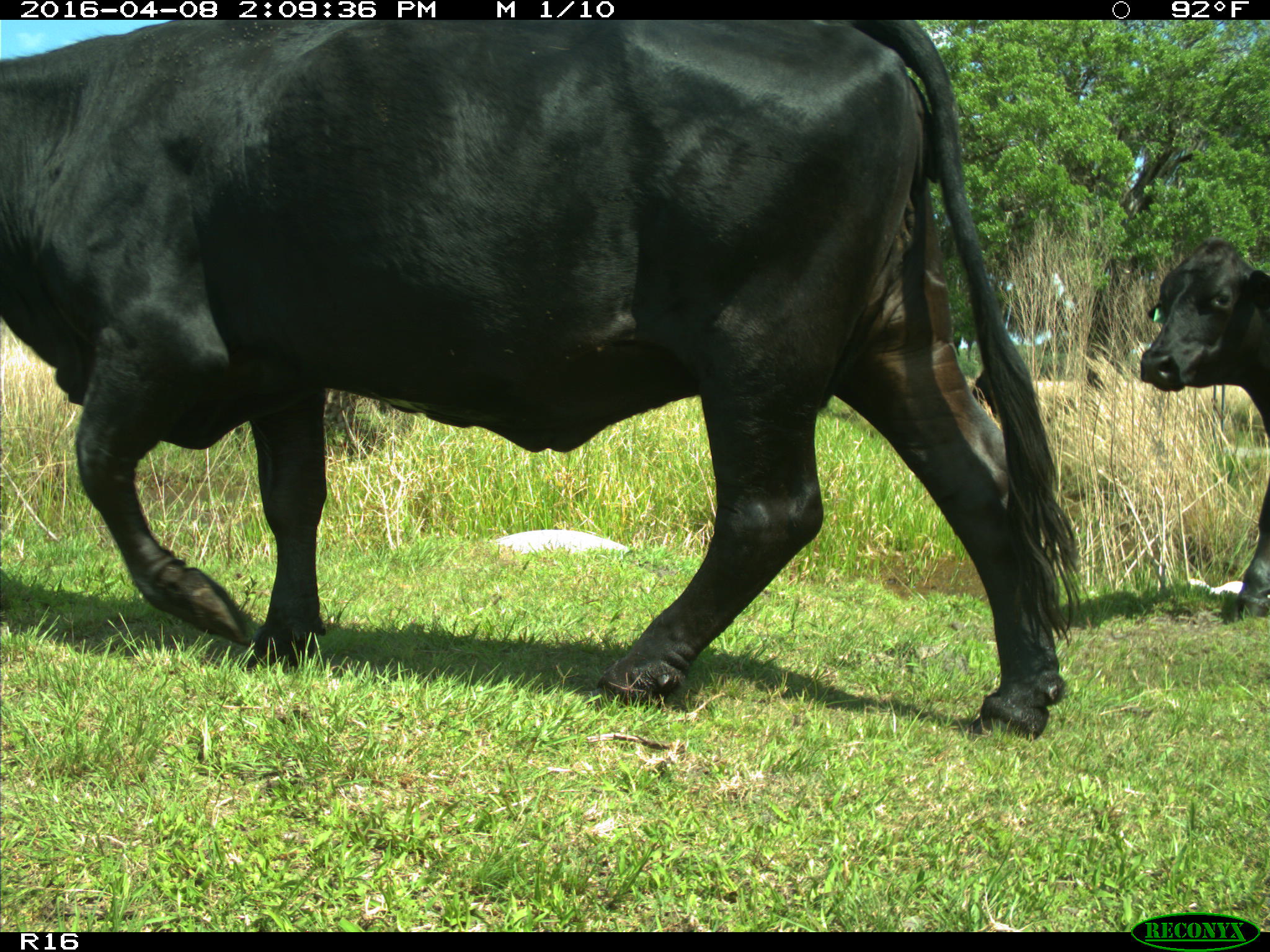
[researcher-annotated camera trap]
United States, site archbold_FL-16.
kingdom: Animalia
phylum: Chordata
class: Mammalia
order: Artiodactyla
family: Bovidae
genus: Bos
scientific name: Bos taurus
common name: domestic cow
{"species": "Bos taurus (domestic cow)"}